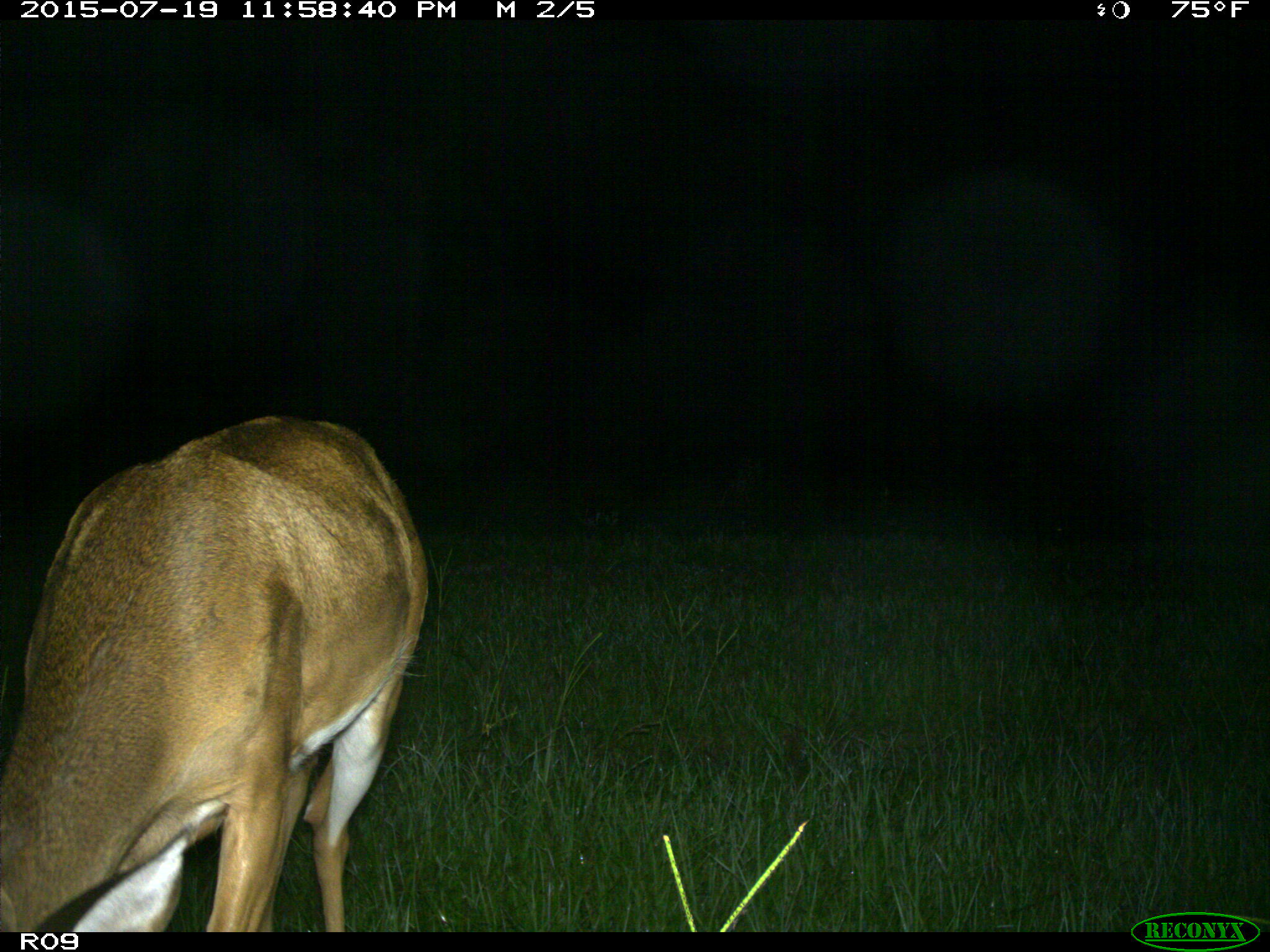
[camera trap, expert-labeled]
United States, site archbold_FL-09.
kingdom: Animalia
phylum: Chordata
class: Mammalia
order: Artiodactyla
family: Cervidae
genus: Odocoileus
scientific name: Odocoileus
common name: deer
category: unidentified deer